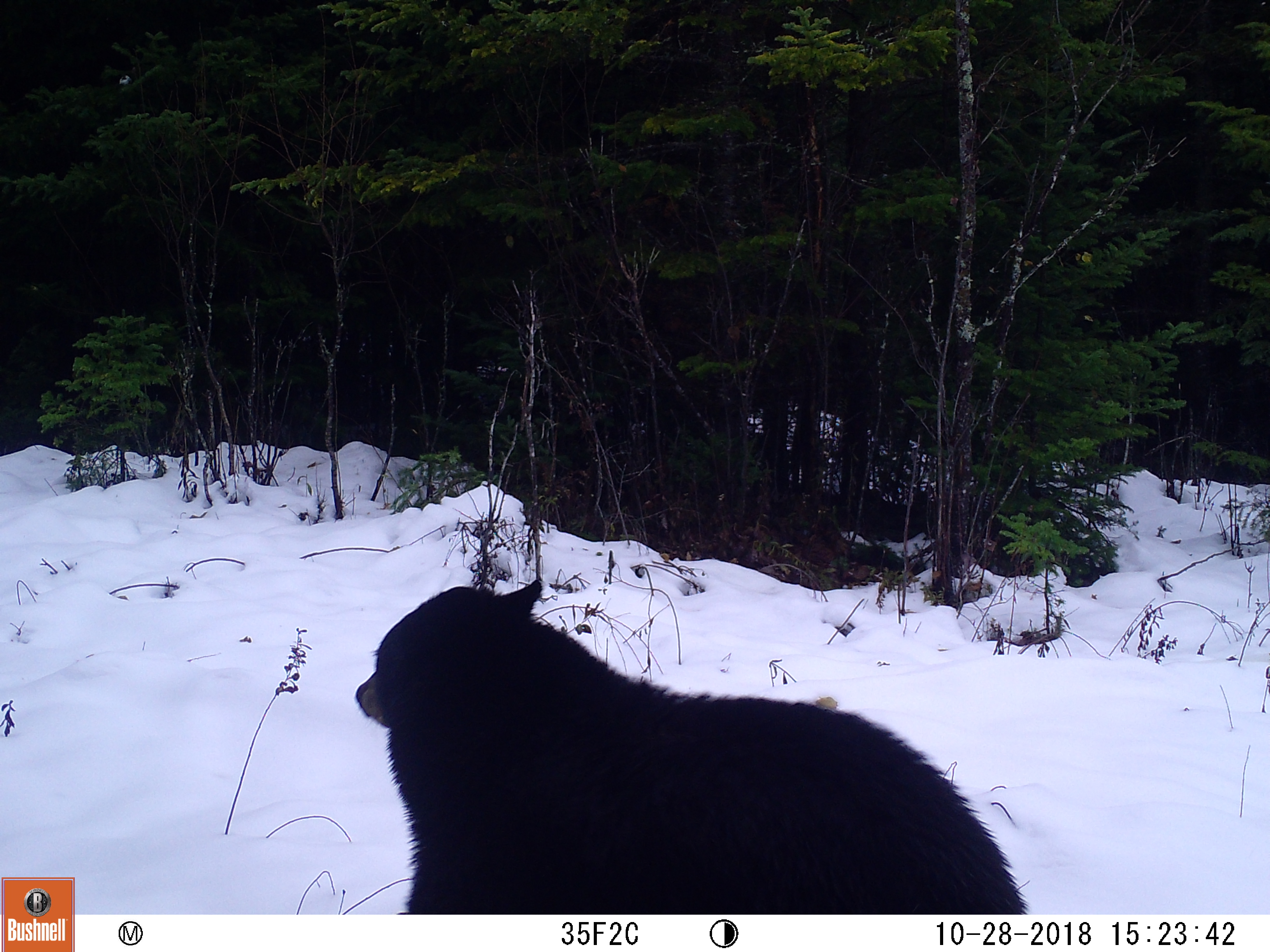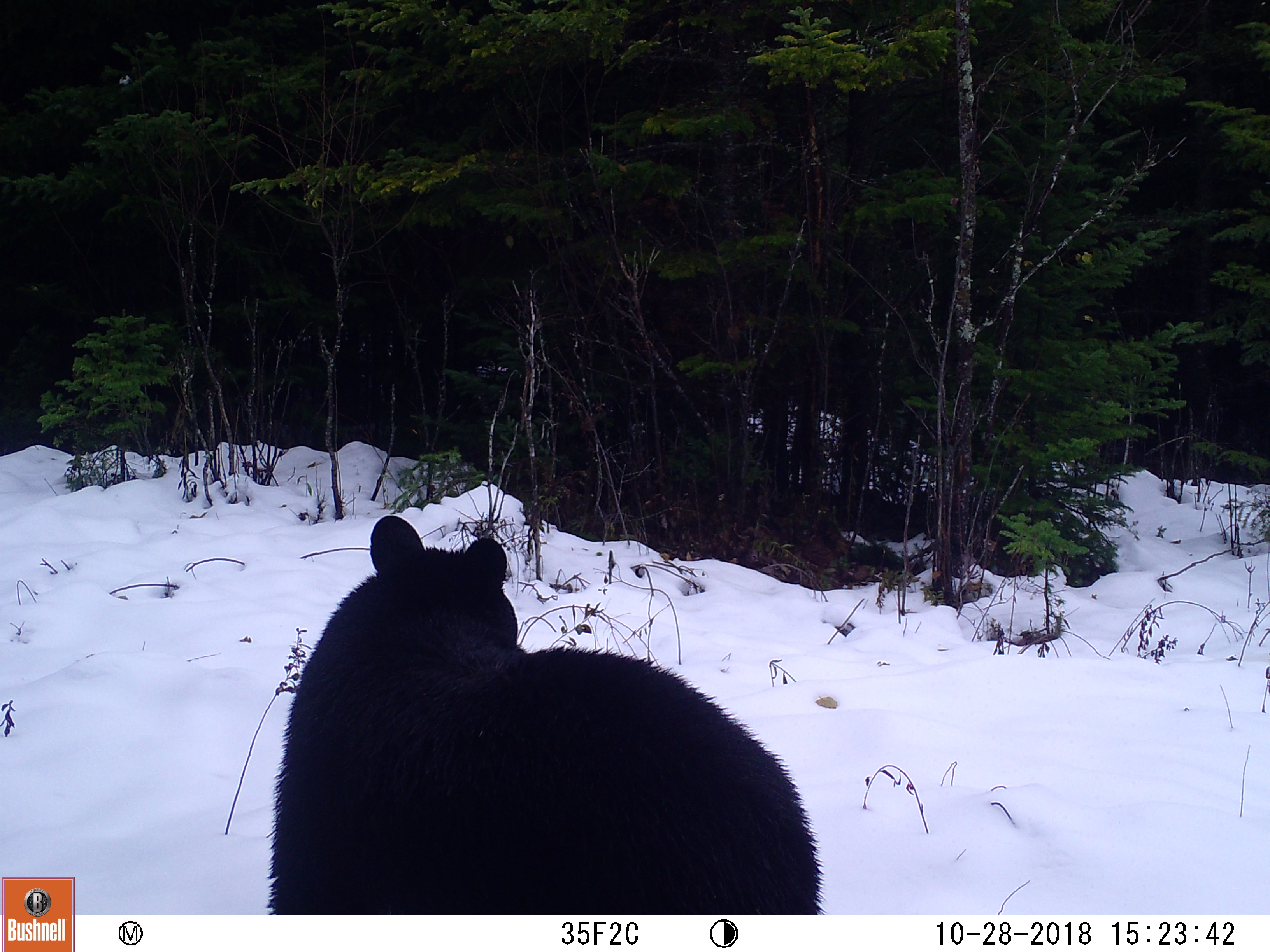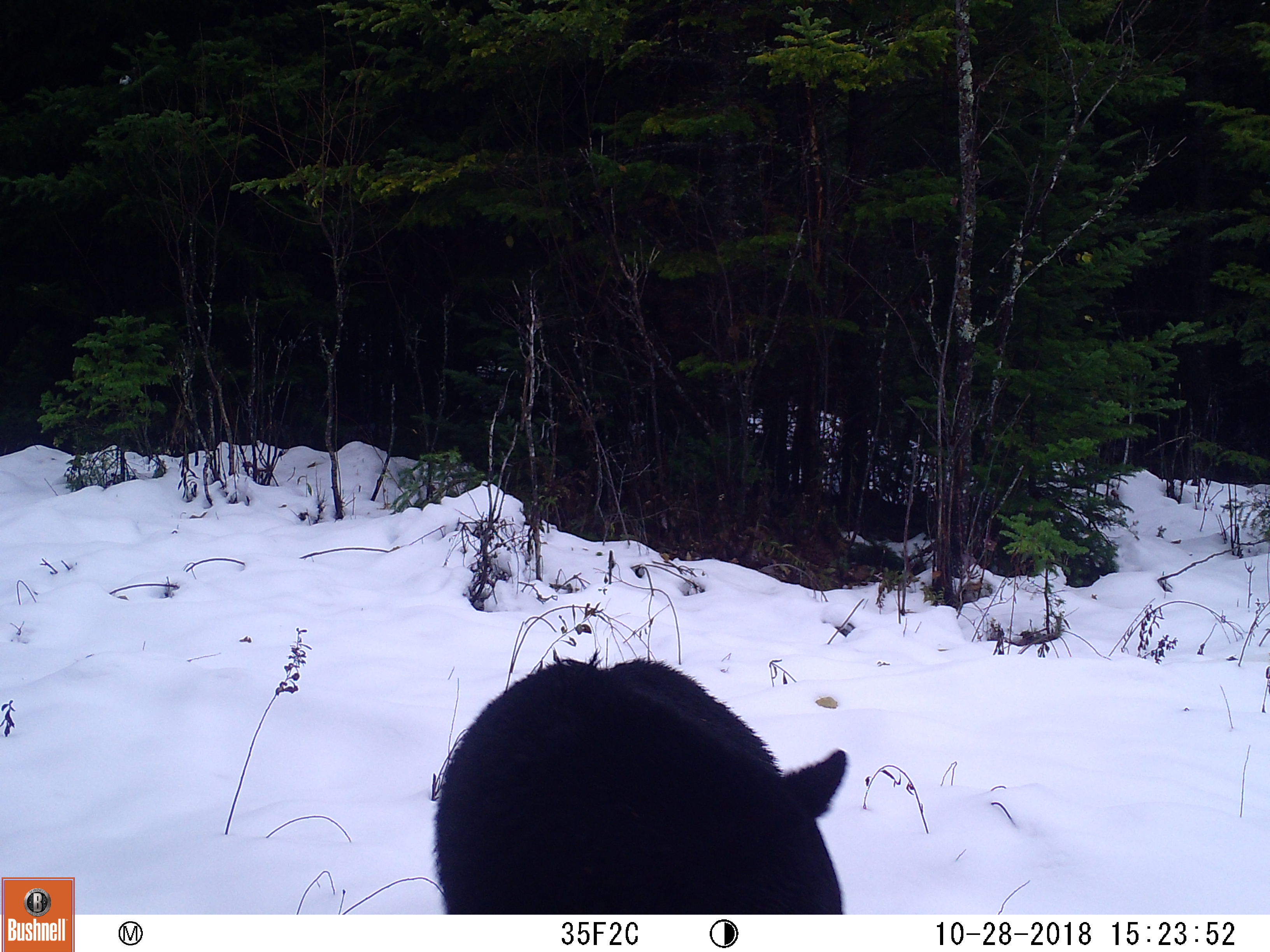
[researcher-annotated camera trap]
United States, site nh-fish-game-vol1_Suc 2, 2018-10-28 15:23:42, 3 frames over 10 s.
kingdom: Animalia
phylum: Chordata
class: Mammalia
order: Carnivora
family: Ursidae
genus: Ursus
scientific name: Ursus americanus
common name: black bear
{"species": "black bear (Ursus americanus)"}